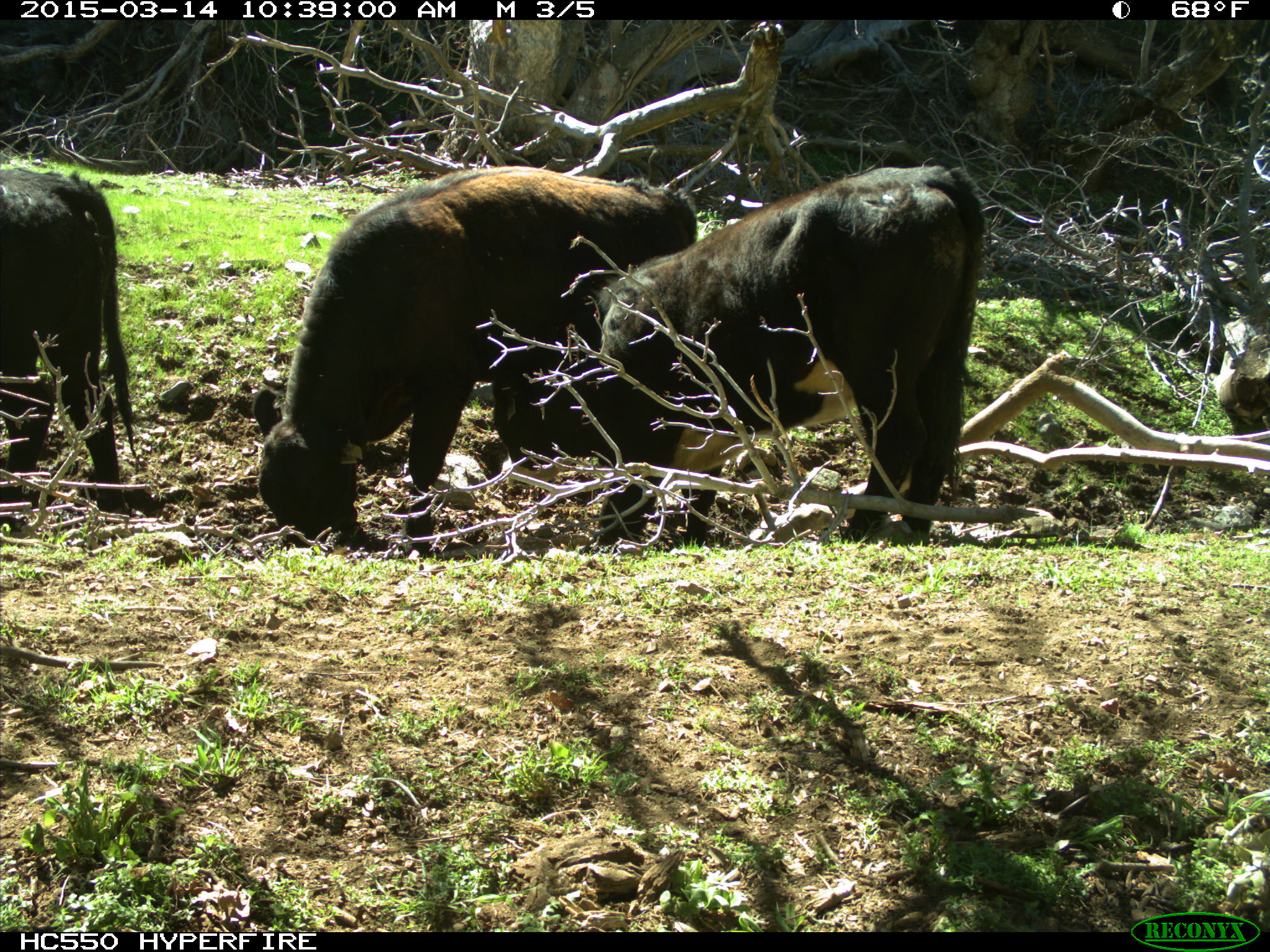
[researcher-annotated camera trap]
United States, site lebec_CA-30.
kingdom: Animalia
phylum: Chordata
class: Mammalia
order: Artiodactyla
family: Bovidae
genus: Bos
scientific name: Bos taurus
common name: domestic cow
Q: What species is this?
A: Bos taurus (domestic cow).